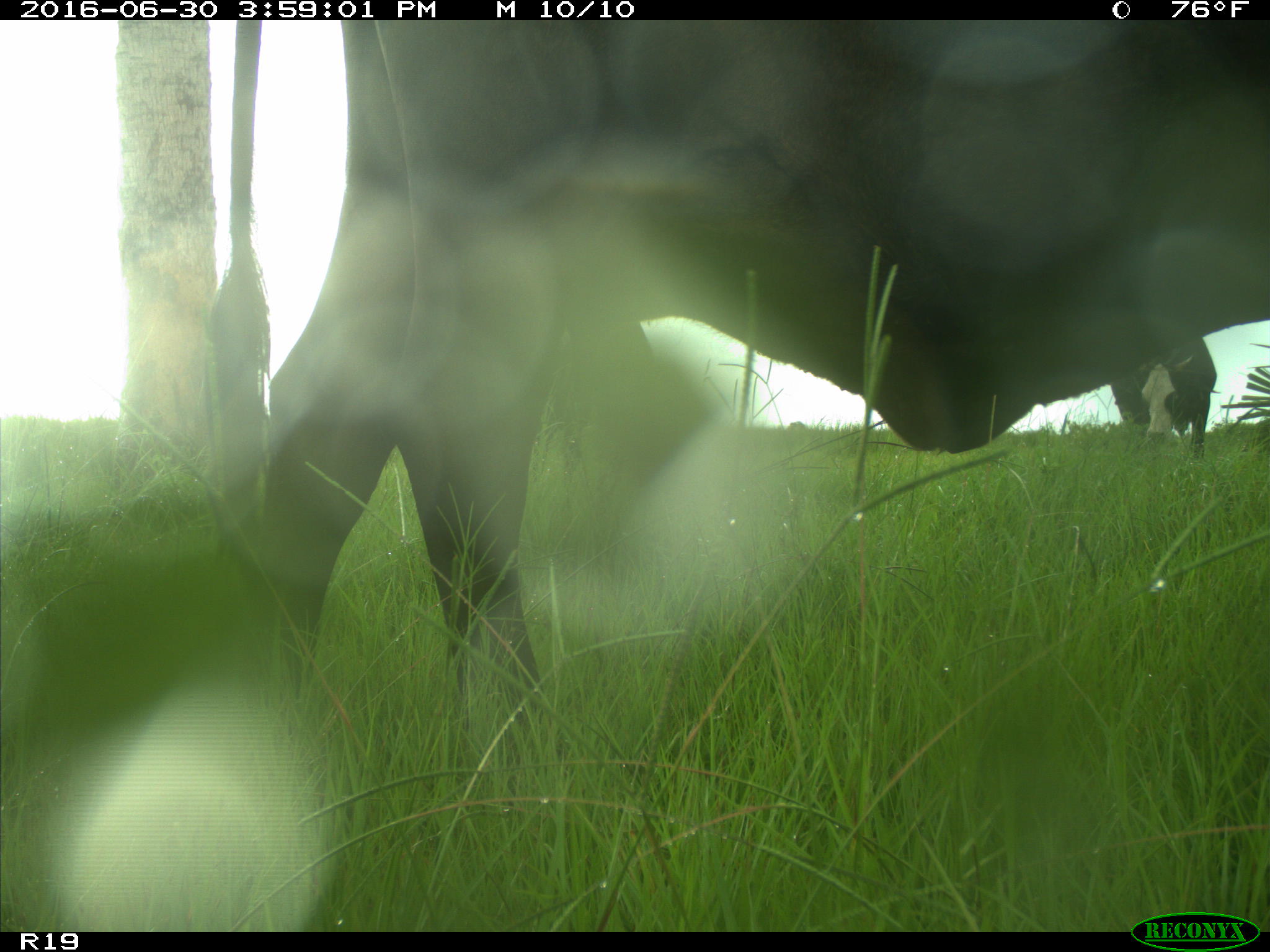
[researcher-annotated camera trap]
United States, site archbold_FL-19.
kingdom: Animalia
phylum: Chordata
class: Mammalia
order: Artiodactyla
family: Bovidae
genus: Bos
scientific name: Bos taurus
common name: domestic cow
Bos taurus (domestic cow).